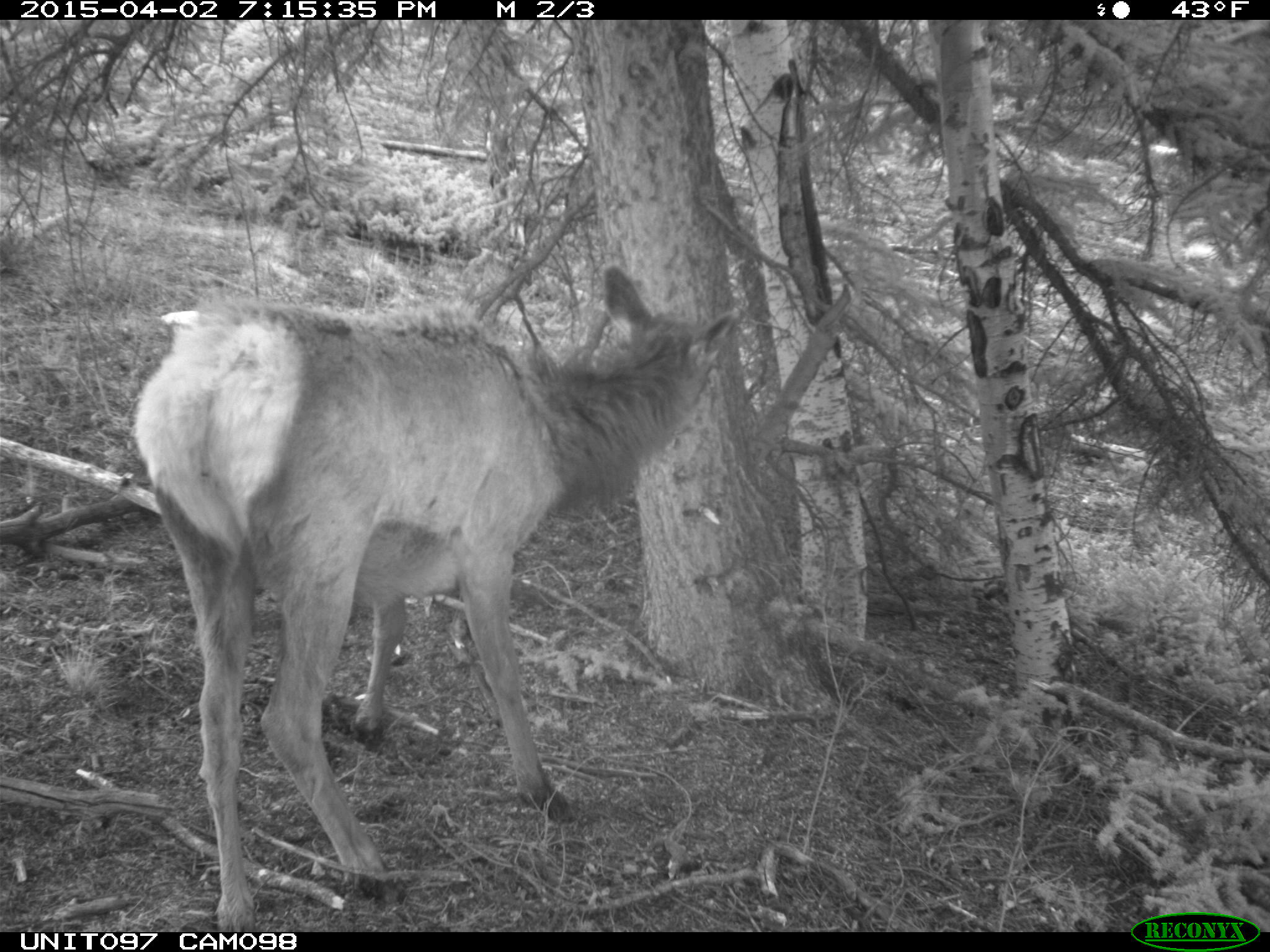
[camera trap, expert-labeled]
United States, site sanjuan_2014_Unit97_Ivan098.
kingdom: Animalia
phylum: Chordata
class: Mammalia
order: Artiodactyla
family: Cervidae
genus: Cervus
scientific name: Cervus elaphus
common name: red deer